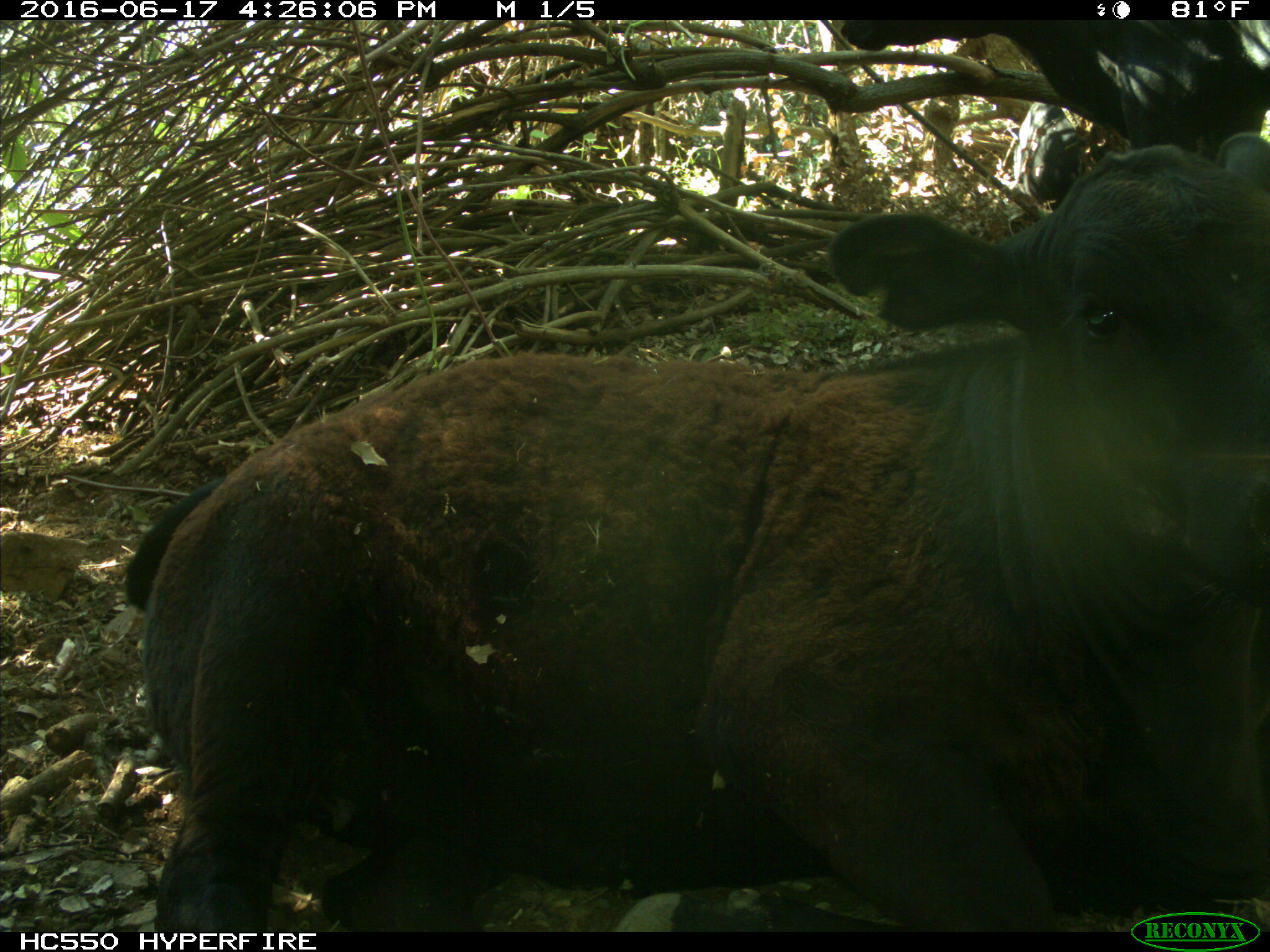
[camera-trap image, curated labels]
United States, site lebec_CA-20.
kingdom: Animalia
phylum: Chordata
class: Mammalia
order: Artiodactyla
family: Bovidae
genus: Bos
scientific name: Bos taurus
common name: domestic cow